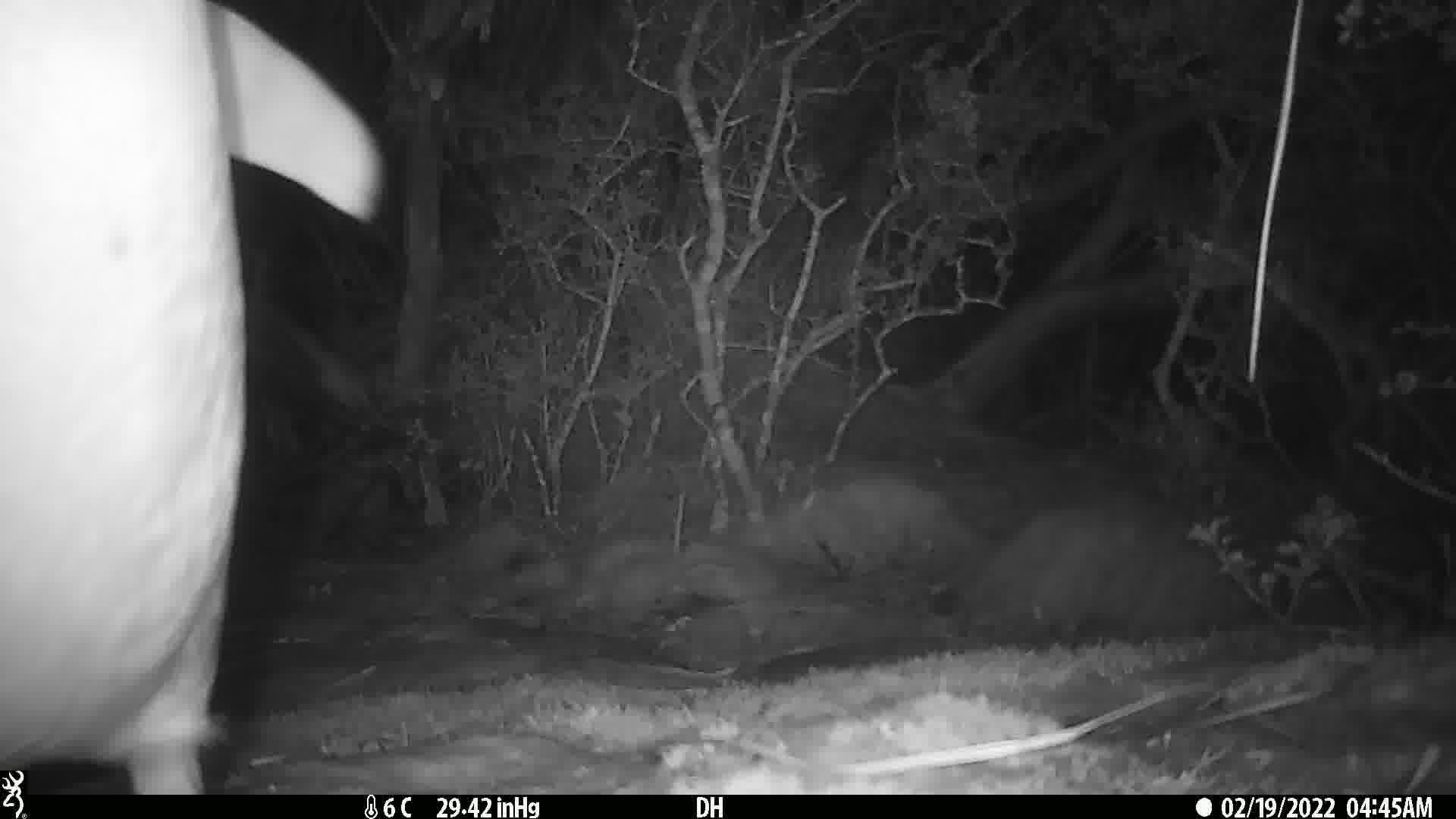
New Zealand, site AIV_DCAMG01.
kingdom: Animalia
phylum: Chordata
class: Aves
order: Sphenisciformes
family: Spheniscidae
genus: Megadyptes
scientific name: Megadyptes antipodes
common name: yellow-eyed penguin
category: yellow eyed penguin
Yellow eyed penguin (yellow-eyed penguin) (Megadyptes antipodes).